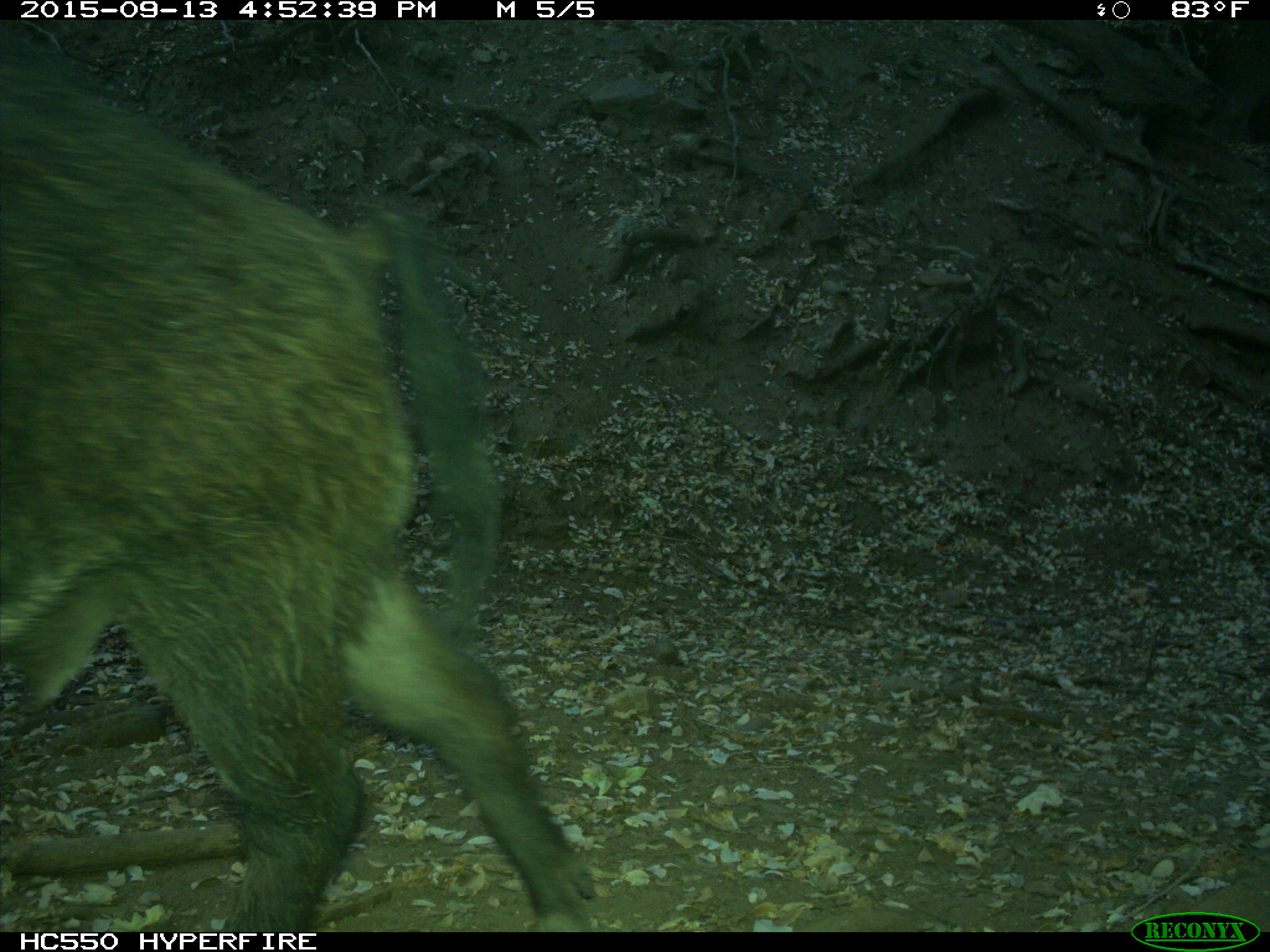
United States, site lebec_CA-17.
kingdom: Animalia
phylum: Chordata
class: Mammalia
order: Artiodactyla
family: Suidae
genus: Sus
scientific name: Sus scrofa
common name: wild boar